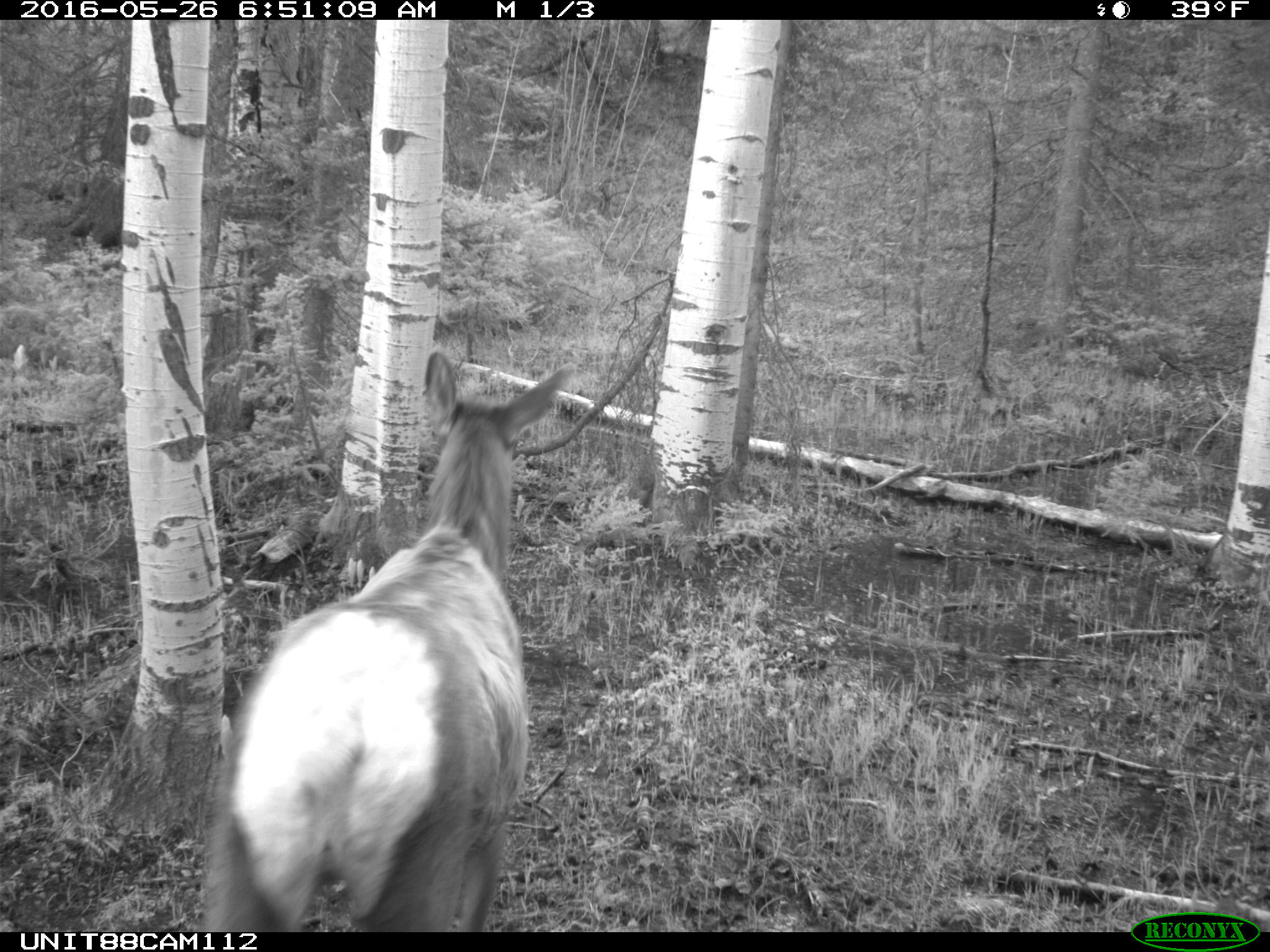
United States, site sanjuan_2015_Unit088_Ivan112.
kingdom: Animalia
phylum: Chordata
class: Mammalia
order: Artiodactyla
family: Cervidae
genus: Cervus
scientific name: Cervus elaphus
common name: red deer